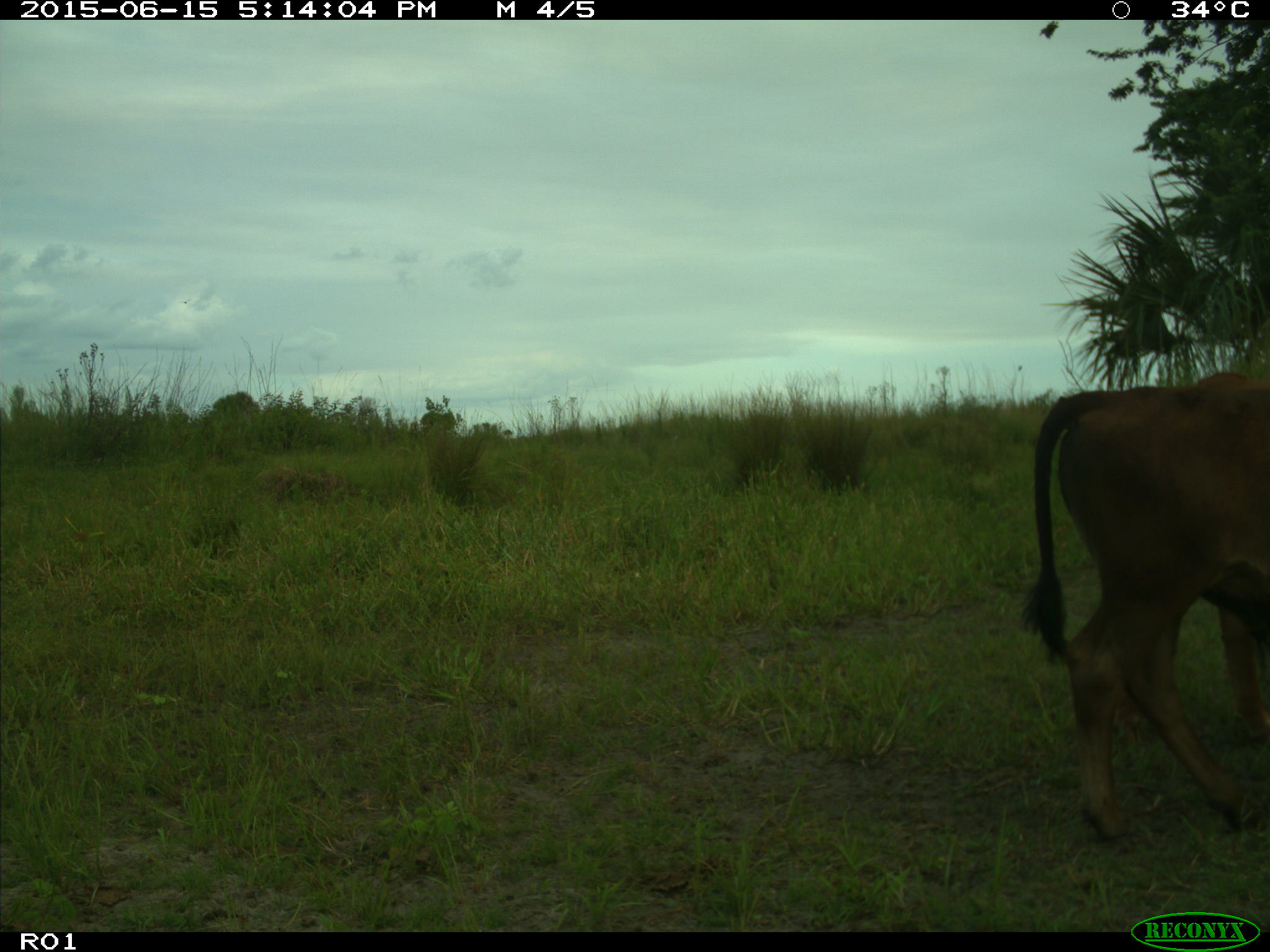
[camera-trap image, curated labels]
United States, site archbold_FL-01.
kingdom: Animalia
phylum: Chordata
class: Mammalia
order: Artiodactyla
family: Bovidae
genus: Bos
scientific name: Bos taurus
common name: domestic cow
Bos taurus (domestic cow).